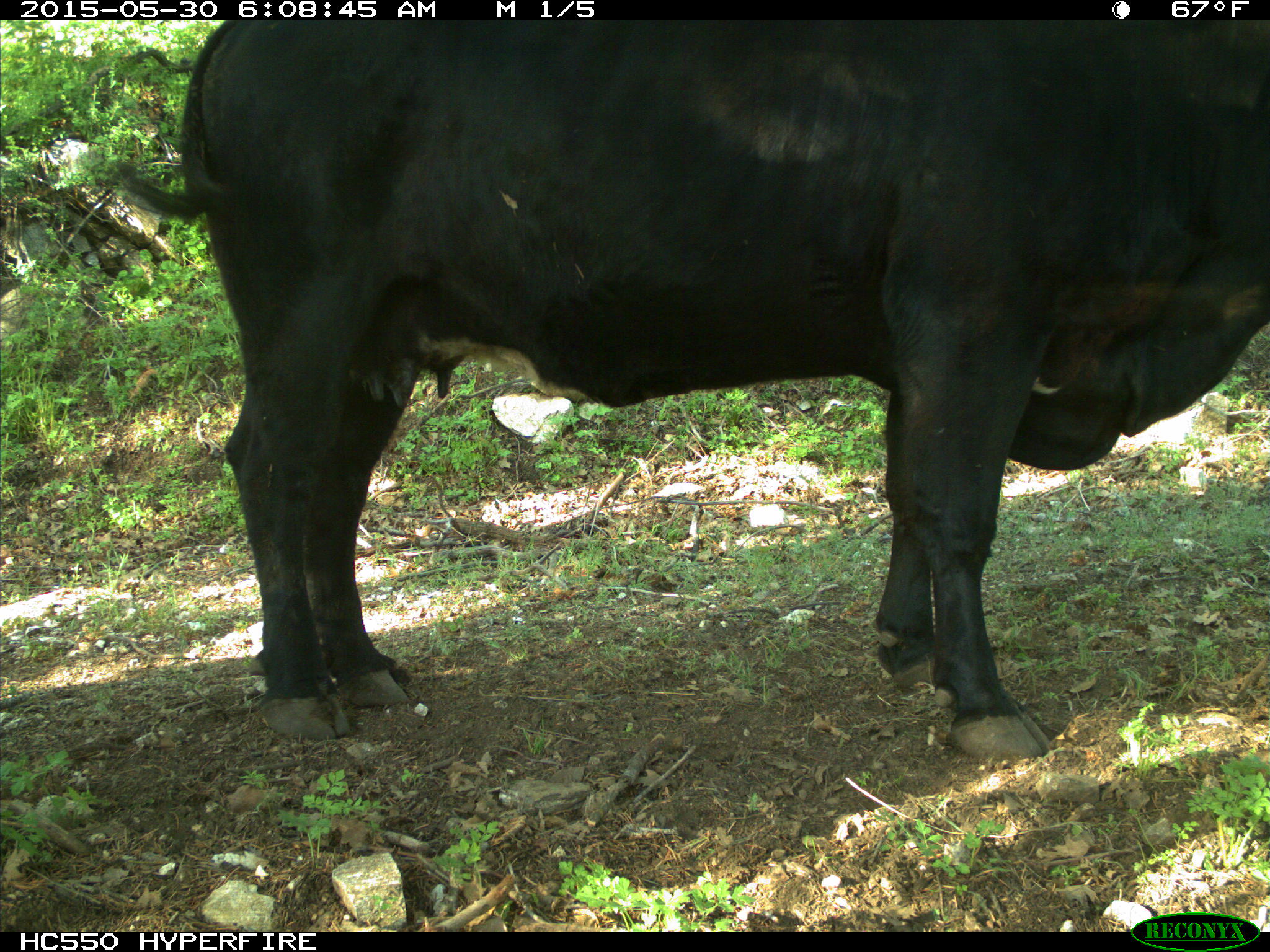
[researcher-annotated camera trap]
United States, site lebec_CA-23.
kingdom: Animalia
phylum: Chordata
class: Mammalia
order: Artiodactyla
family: Bovidae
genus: Bos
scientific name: Bos taurus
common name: domestic cow